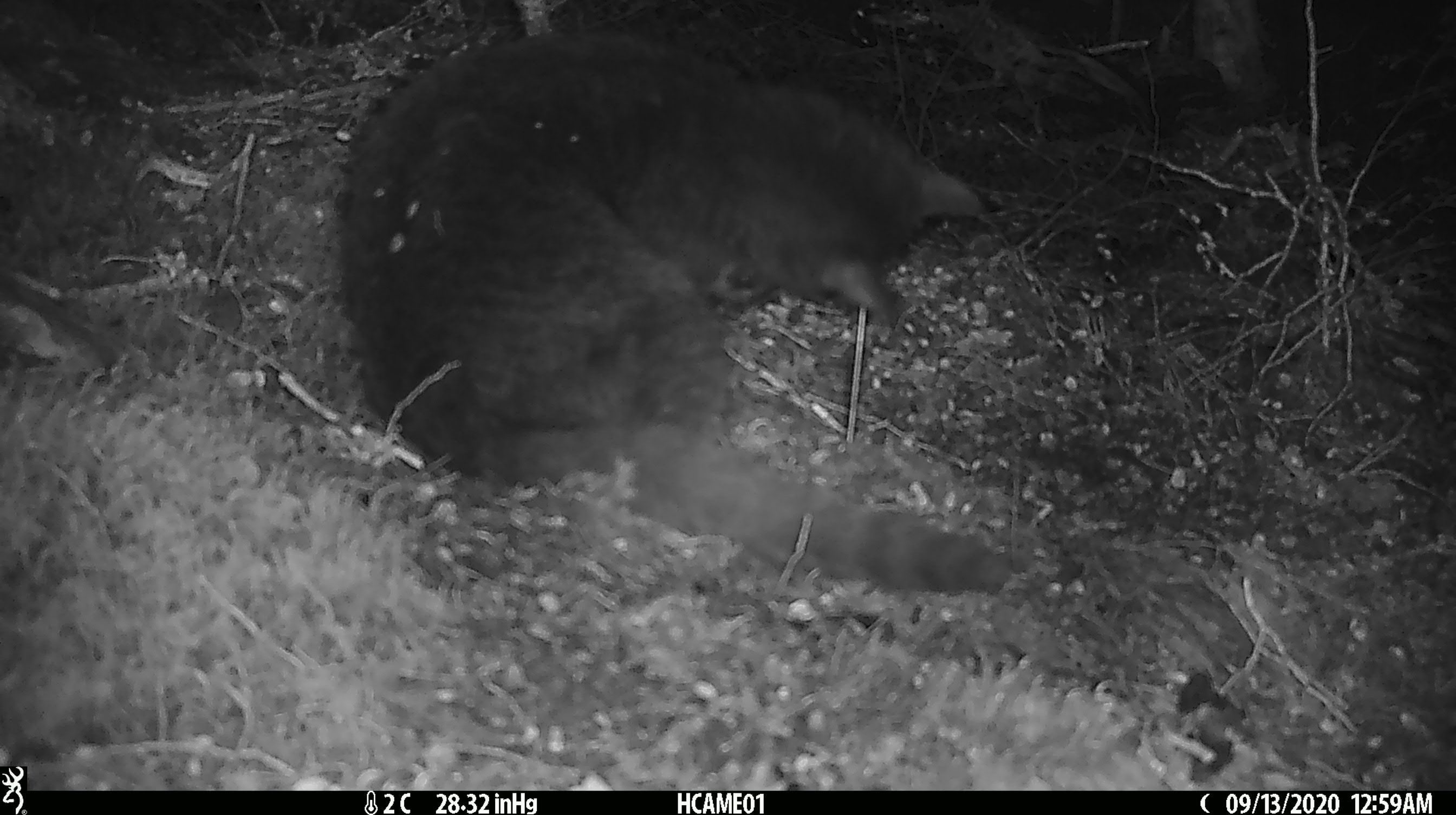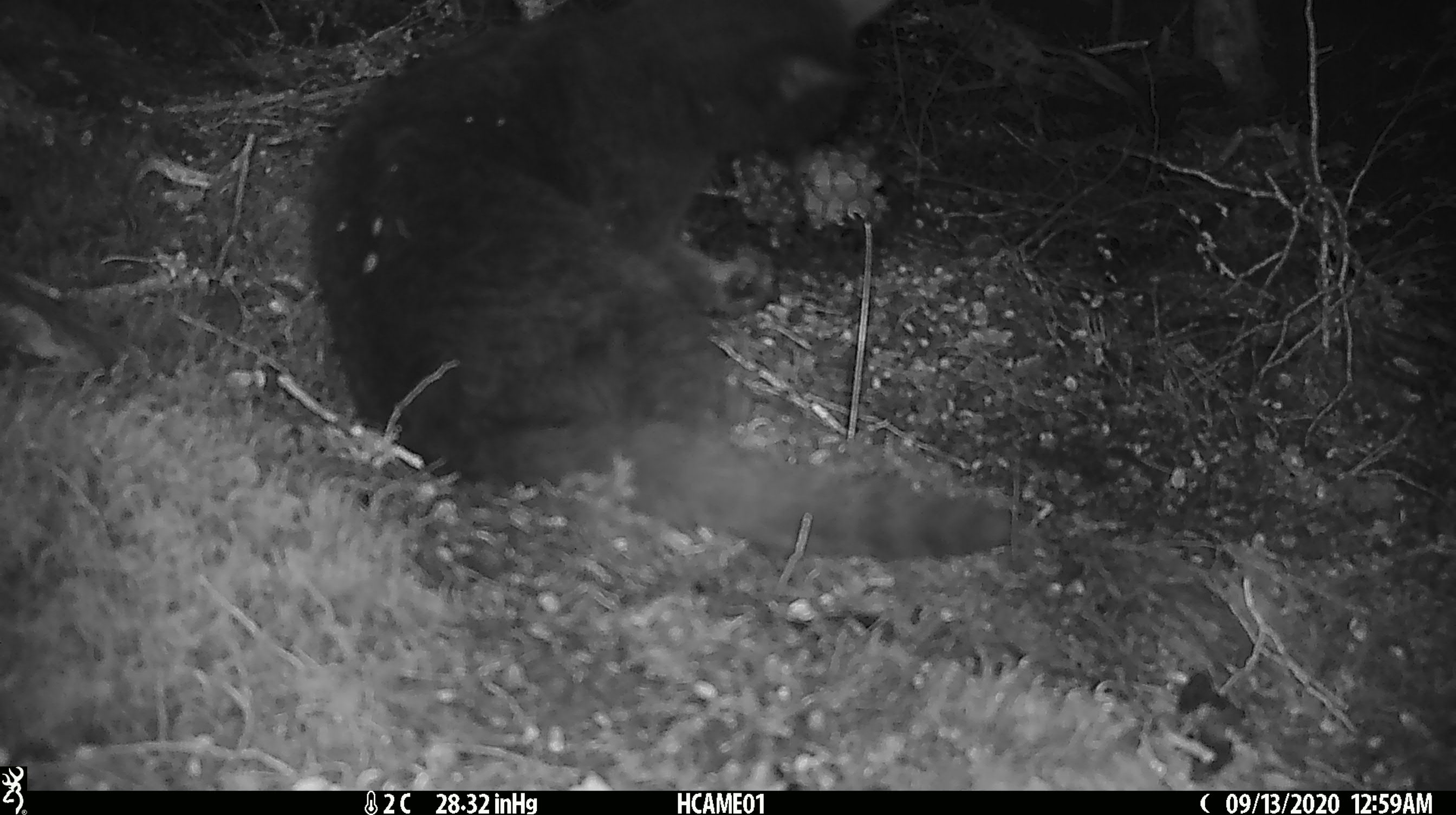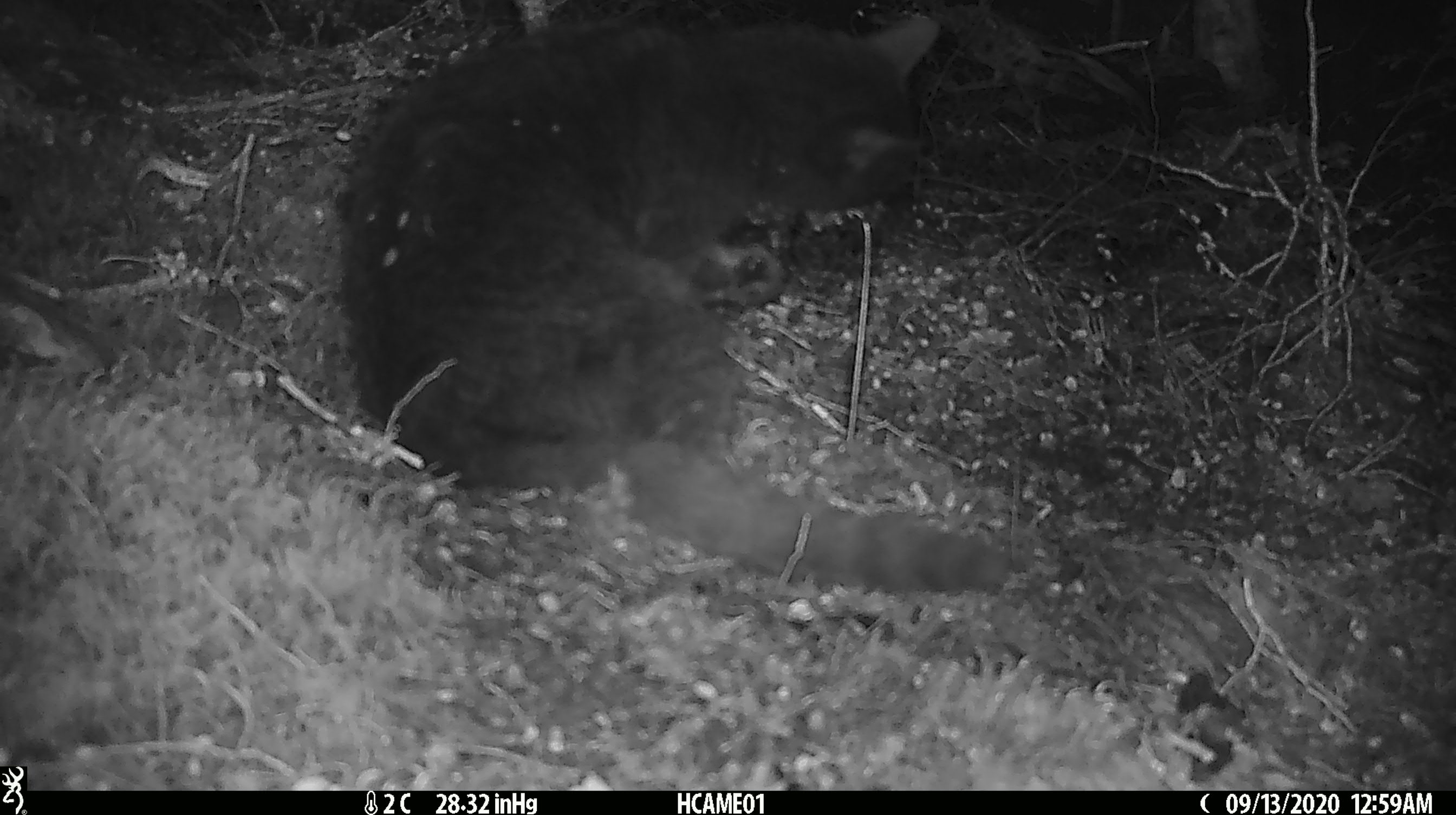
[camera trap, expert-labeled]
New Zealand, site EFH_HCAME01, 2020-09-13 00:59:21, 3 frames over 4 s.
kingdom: Animalia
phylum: Chordata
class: Mammalia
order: Carnivora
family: Felidae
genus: Felis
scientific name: Felis catus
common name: domestic cat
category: cat